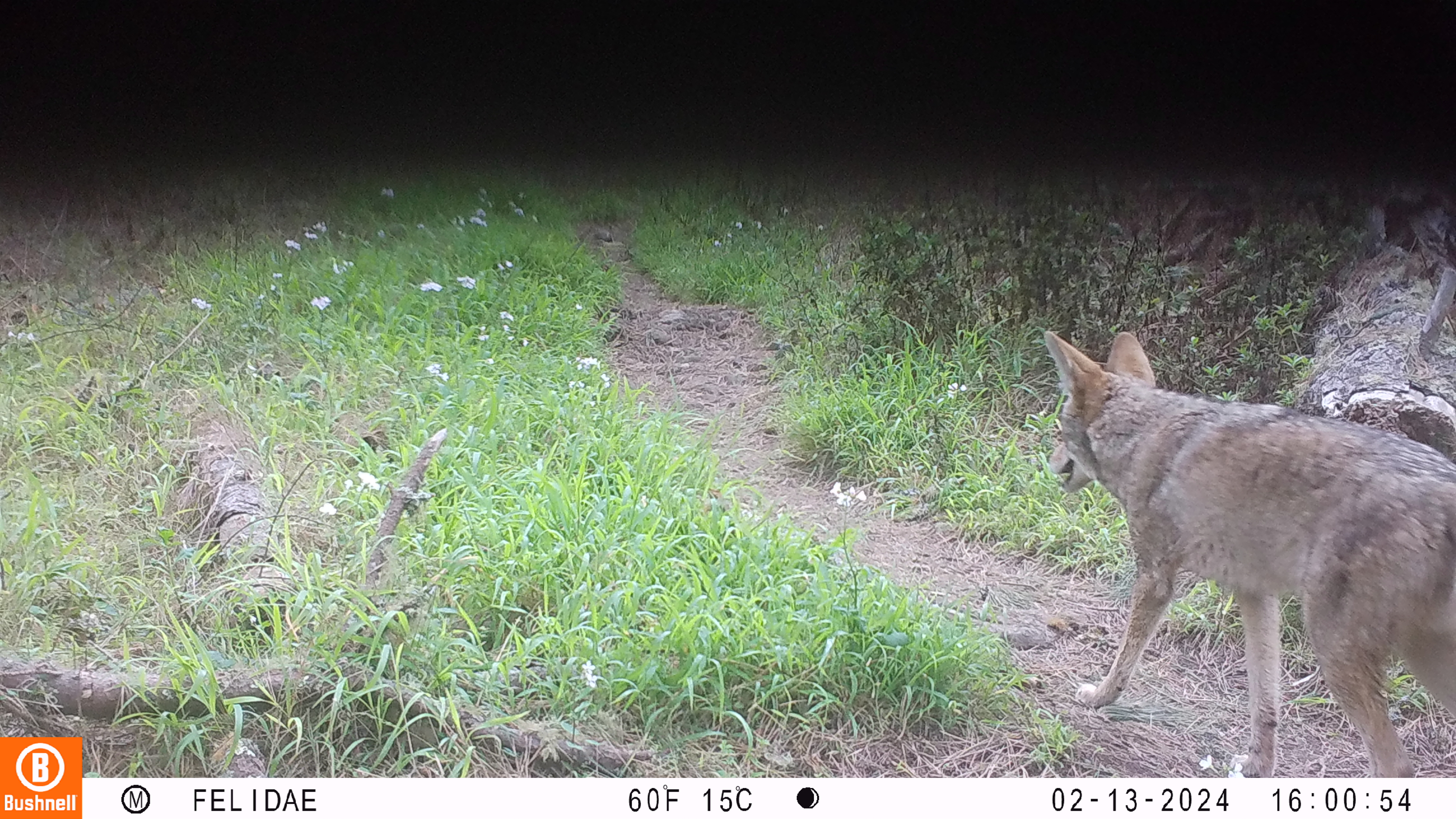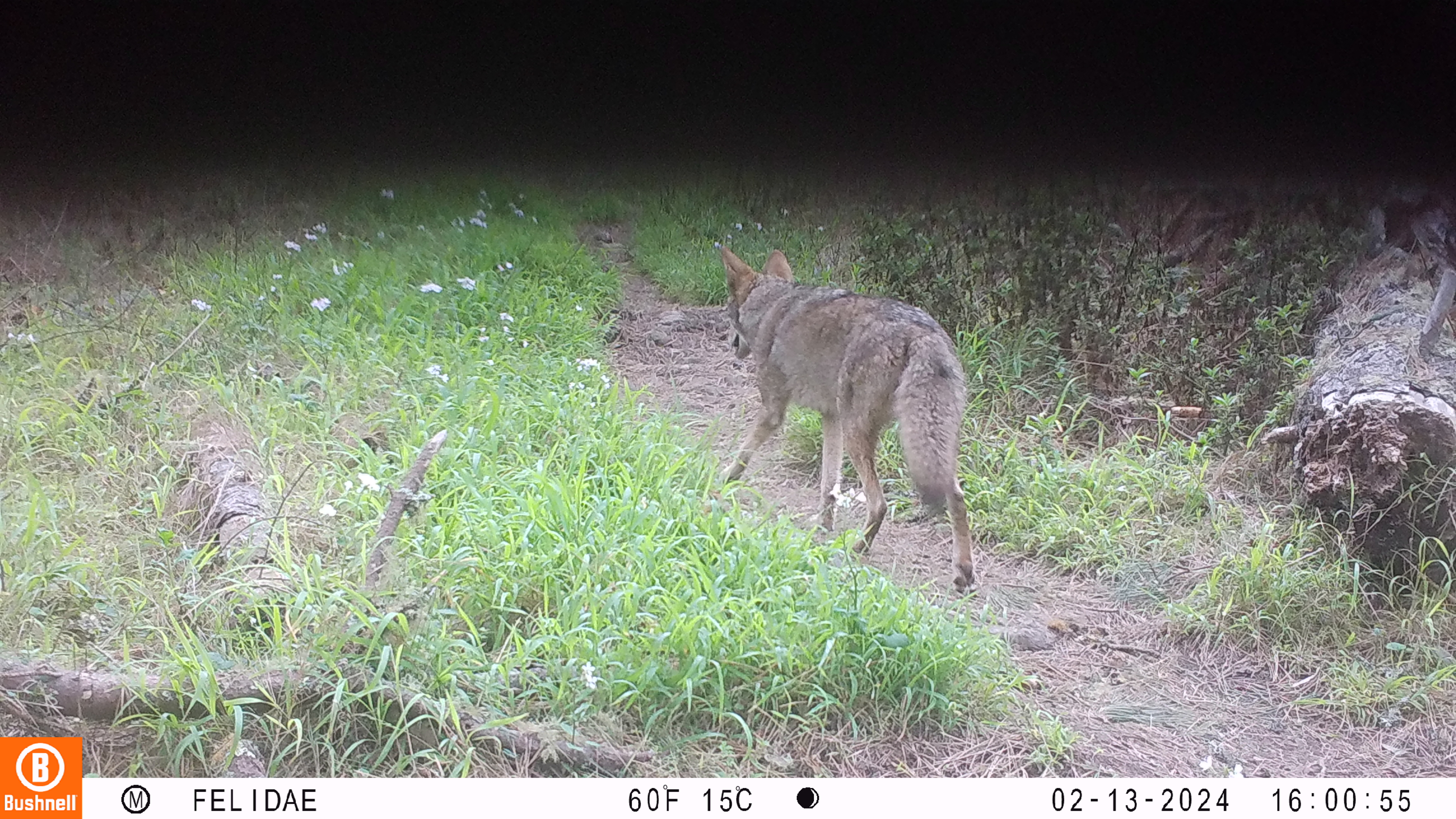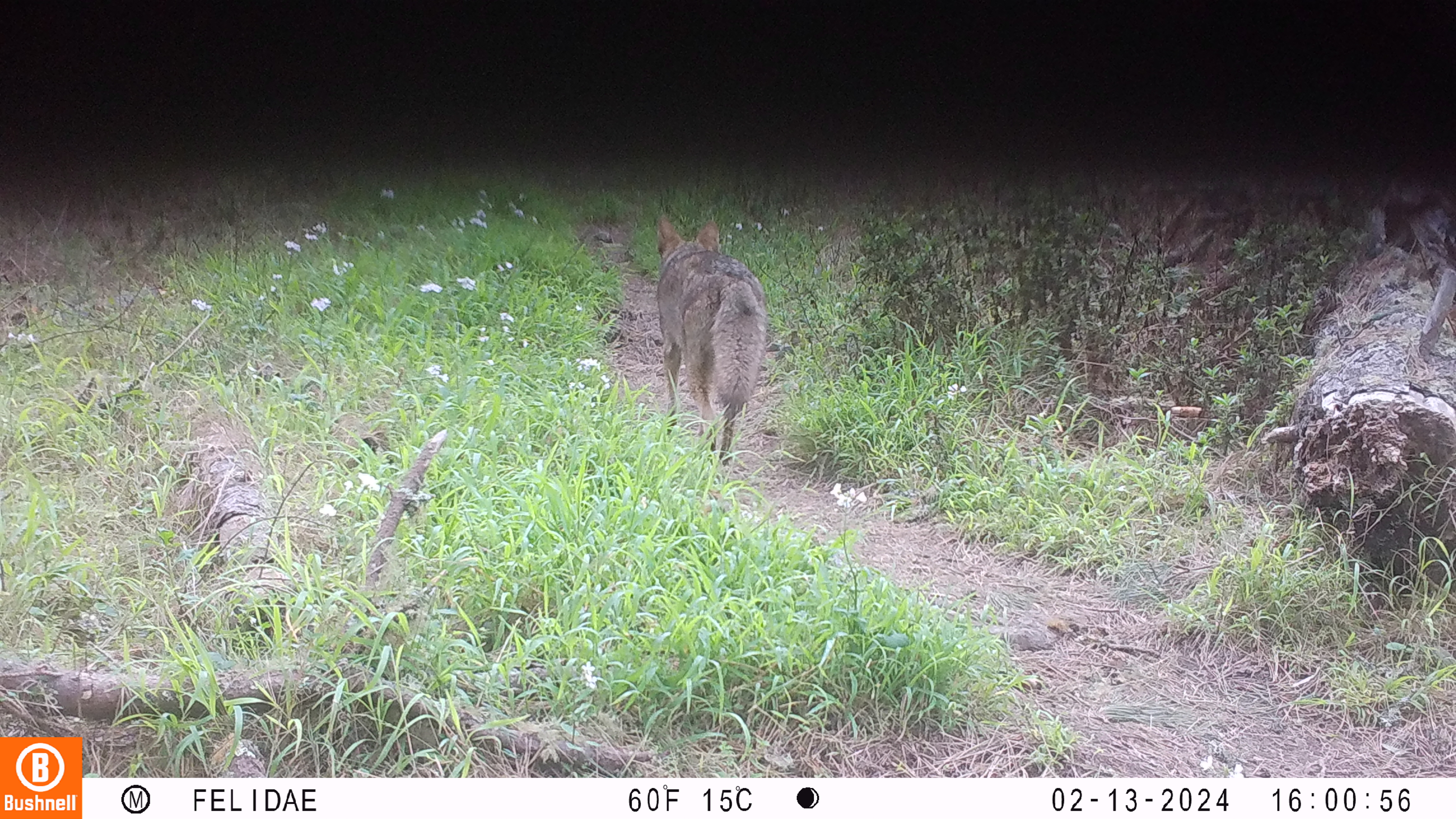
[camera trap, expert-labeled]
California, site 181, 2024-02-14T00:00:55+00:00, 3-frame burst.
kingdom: Animalia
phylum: Chordata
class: Mammalia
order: Carnivora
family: Canidae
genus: Canis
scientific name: Canis latrans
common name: coyote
Coyote (Canis latrans).